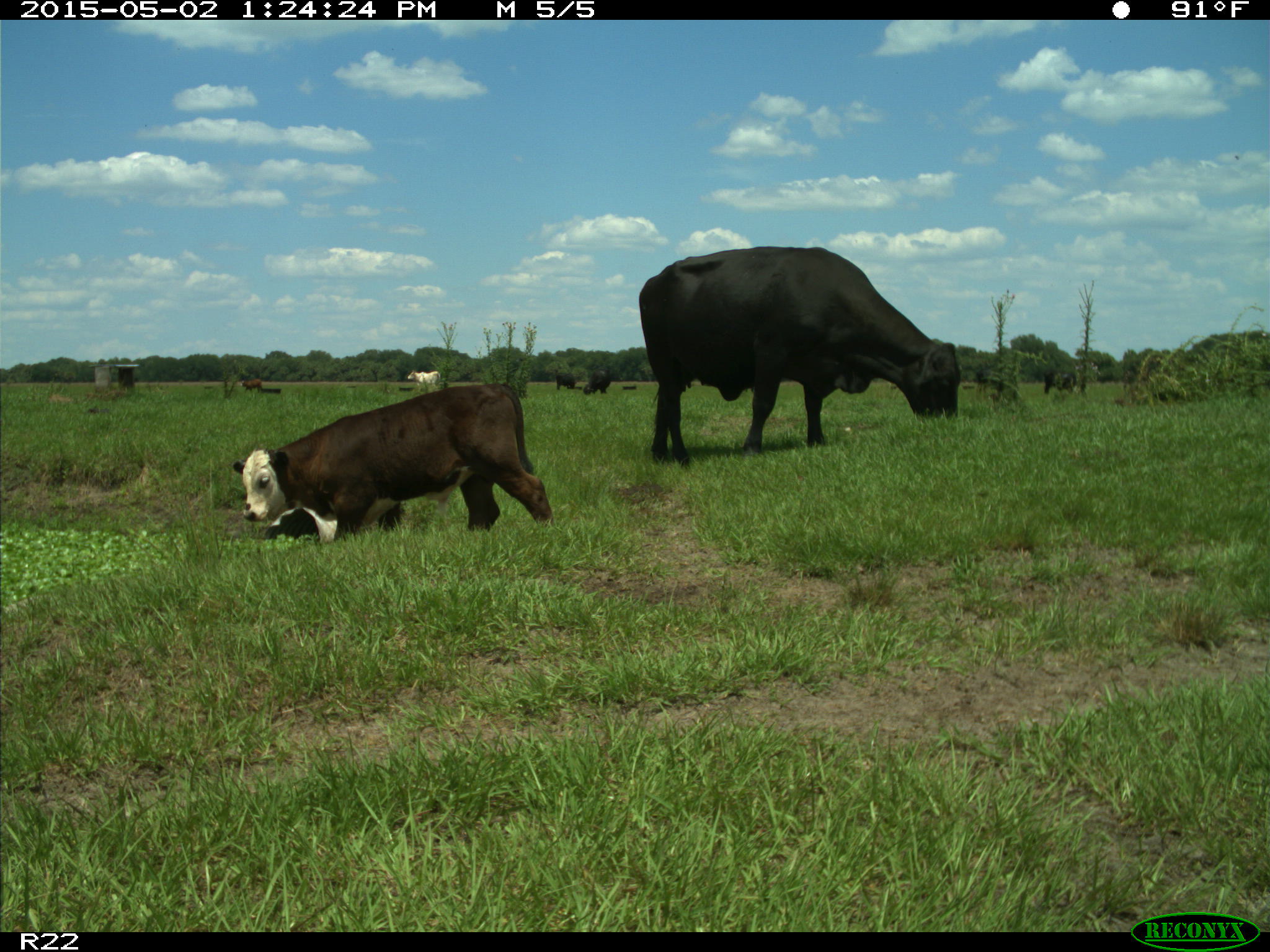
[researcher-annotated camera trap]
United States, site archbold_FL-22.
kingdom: Animalia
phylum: Chordata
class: Mammalia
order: Artiodactyla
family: Bovidae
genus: Bos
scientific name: Bos taurus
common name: domestic cow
Bos taurus (domestic cow).